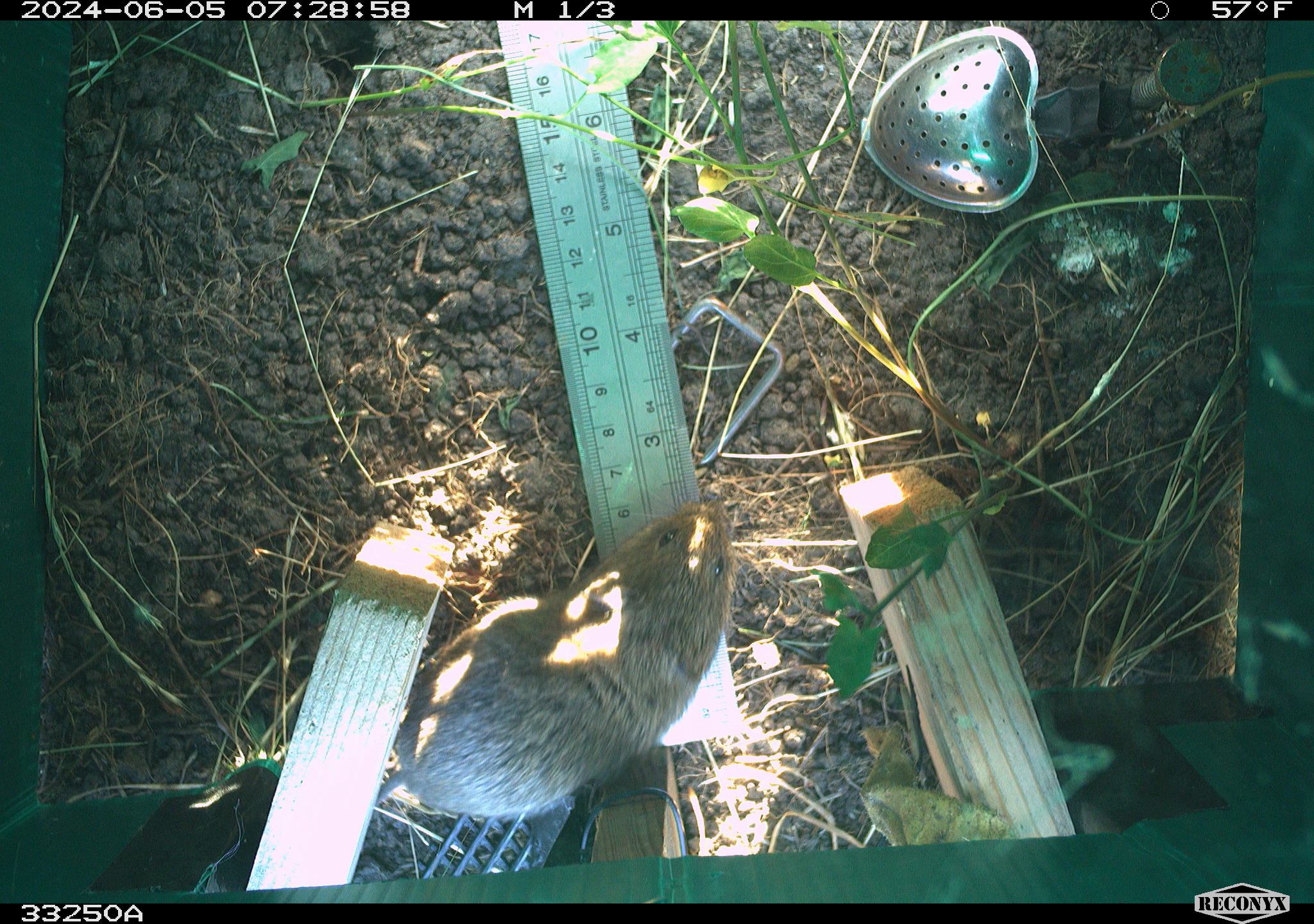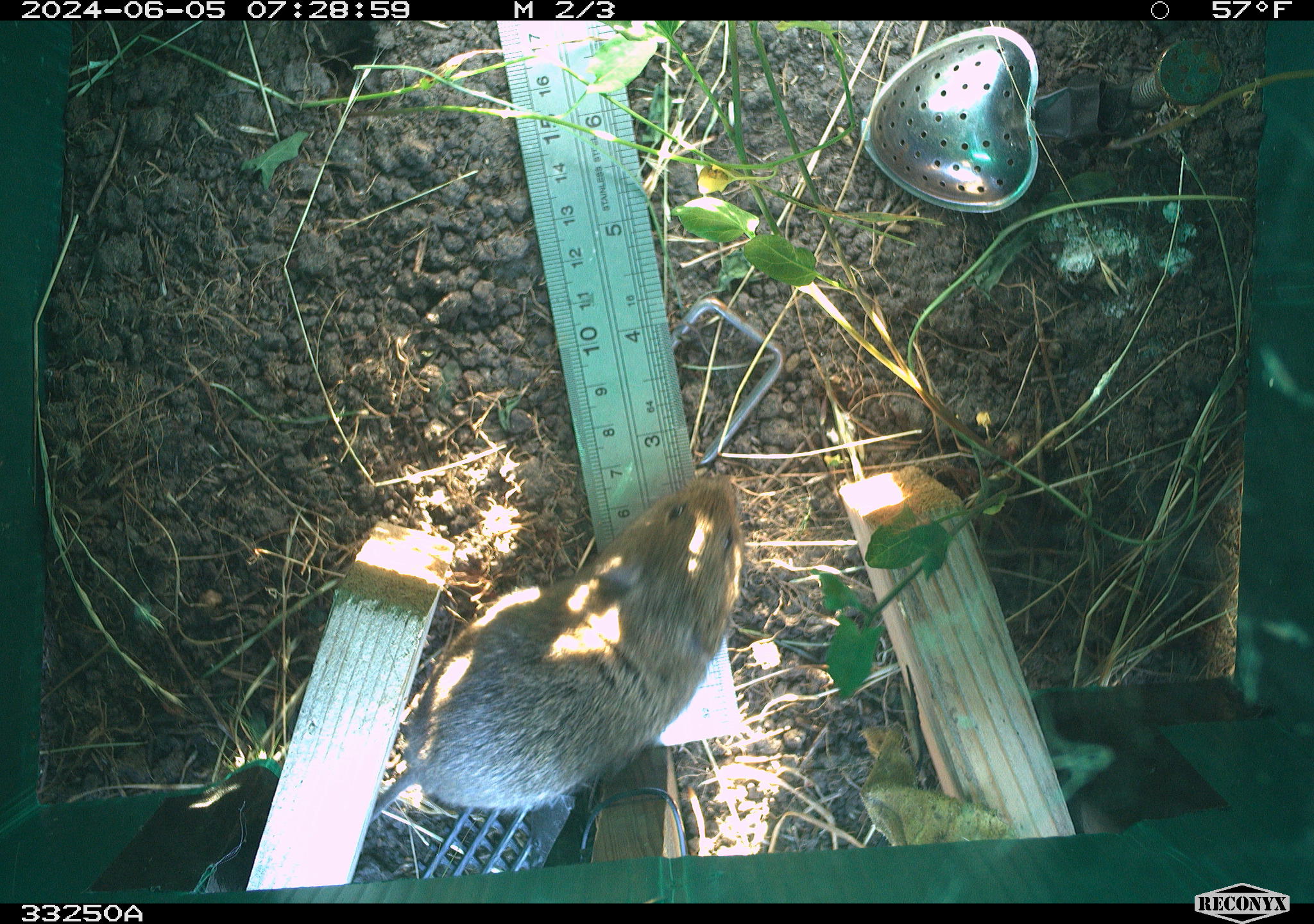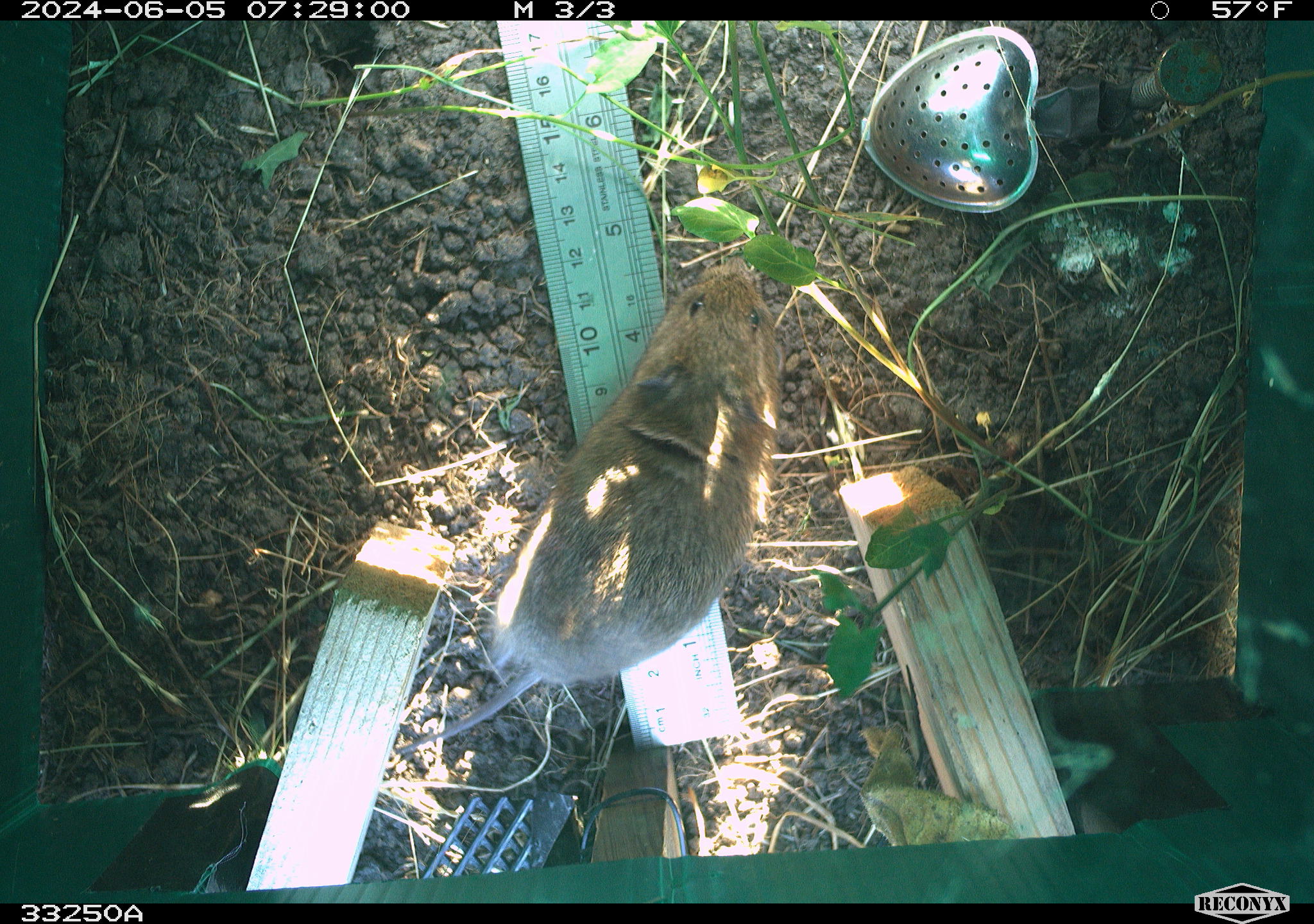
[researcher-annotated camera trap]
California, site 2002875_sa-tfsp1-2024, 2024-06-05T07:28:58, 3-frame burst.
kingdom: Animalia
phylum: Chordata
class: Mammalia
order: Rodentia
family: Cricetidae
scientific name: Arvicolinae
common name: voles, lemmings, and muskrats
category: arvicolinae subfamily